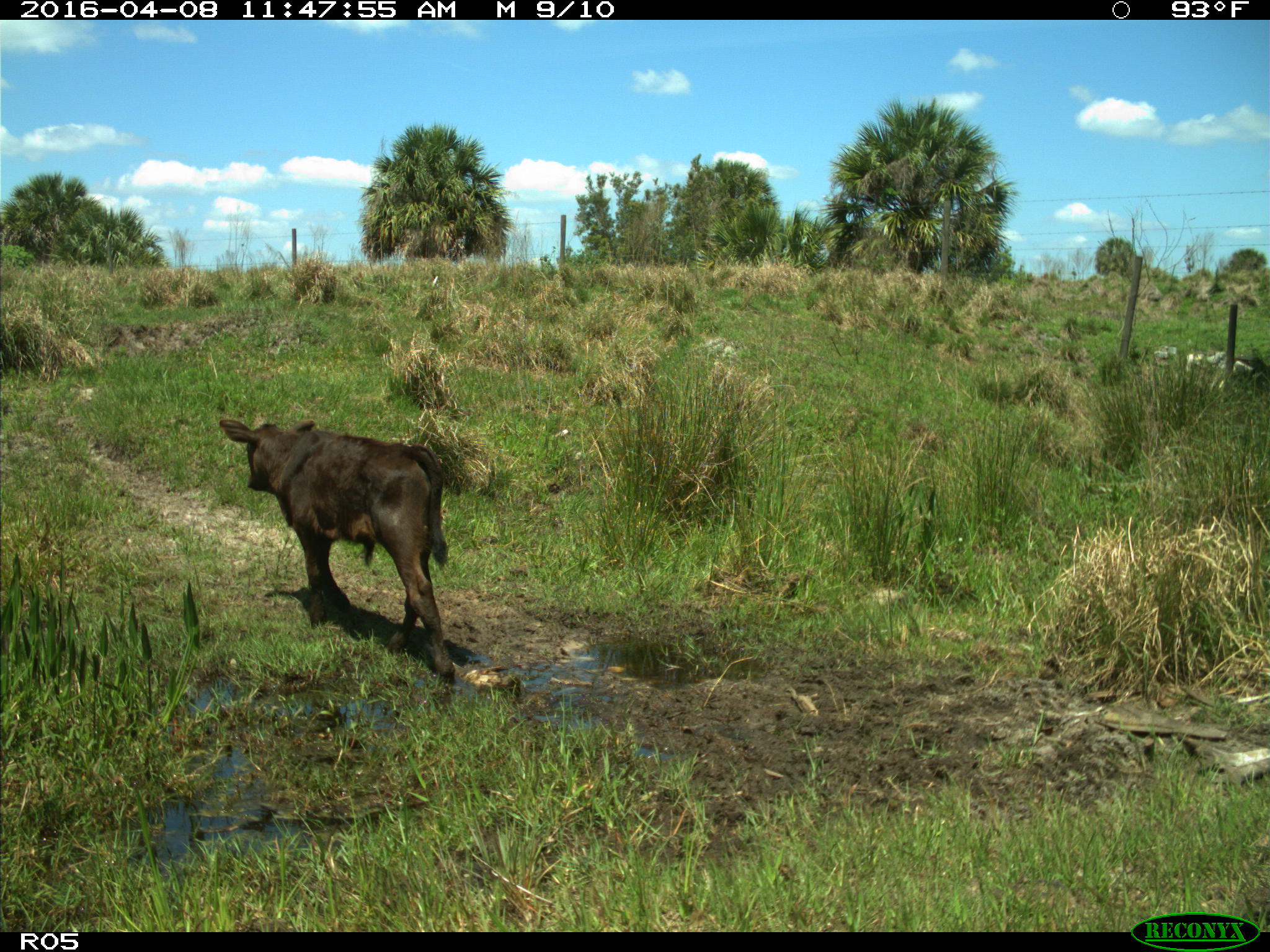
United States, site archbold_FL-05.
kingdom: Animalia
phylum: Chordata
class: Mammalia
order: Artiodactyla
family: Bovidae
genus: Bos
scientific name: Bos taurus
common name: domestic cow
Bos taurus (domestic cow).